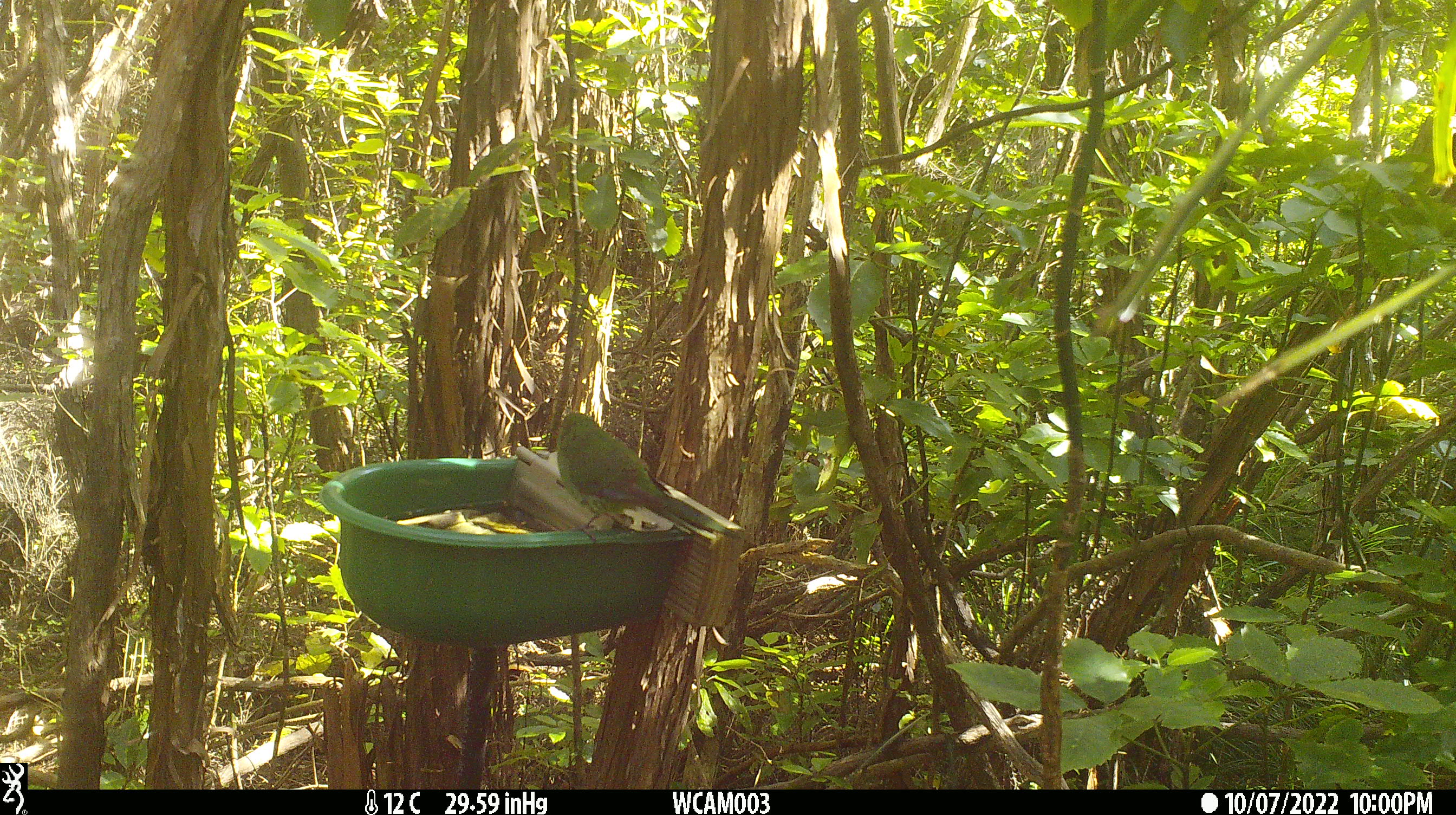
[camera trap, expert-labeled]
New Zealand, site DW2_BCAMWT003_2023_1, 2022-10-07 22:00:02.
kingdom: Animalia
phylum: Chordata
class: Aves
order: Psittaciformes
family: Psittaculidae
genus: Cyanoramphus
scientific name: Cyanoramphus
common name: parakeet